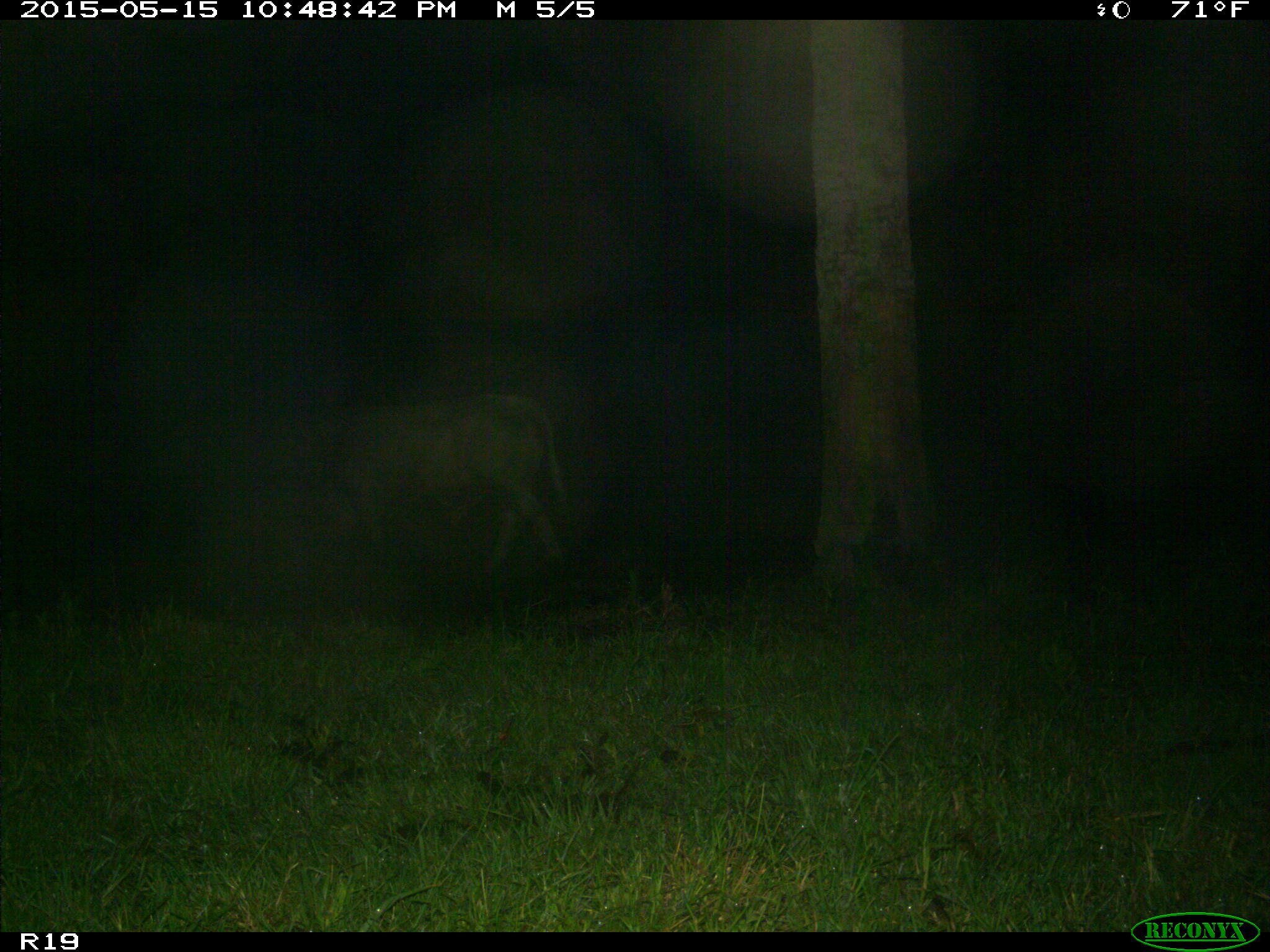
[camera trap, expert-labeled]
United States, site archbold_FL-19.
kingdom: Animalia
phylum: Chordata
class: Mammalia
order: Artiodactyla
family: Bovidae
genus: Bos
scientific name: Bos taurus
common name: domestic cow